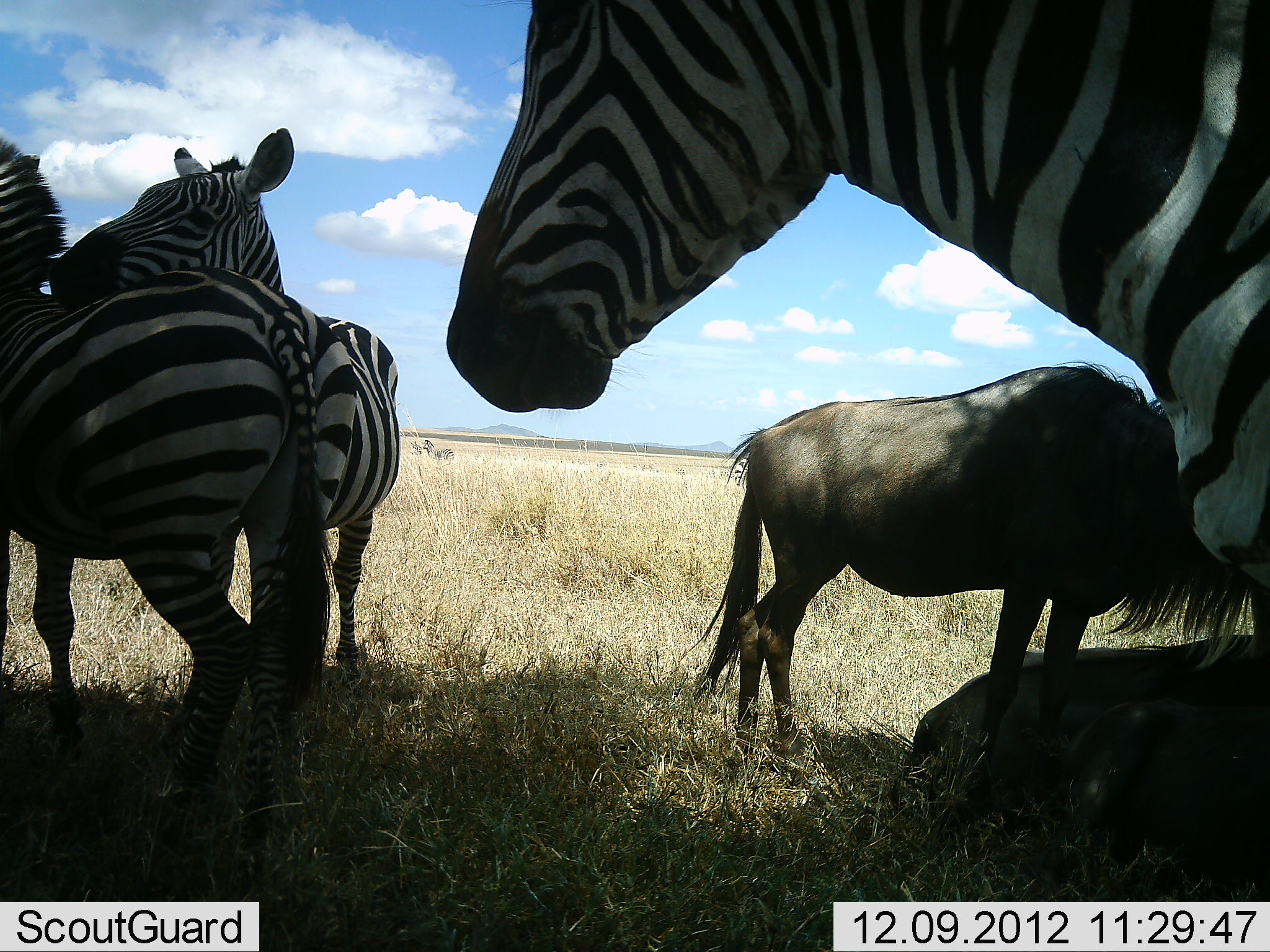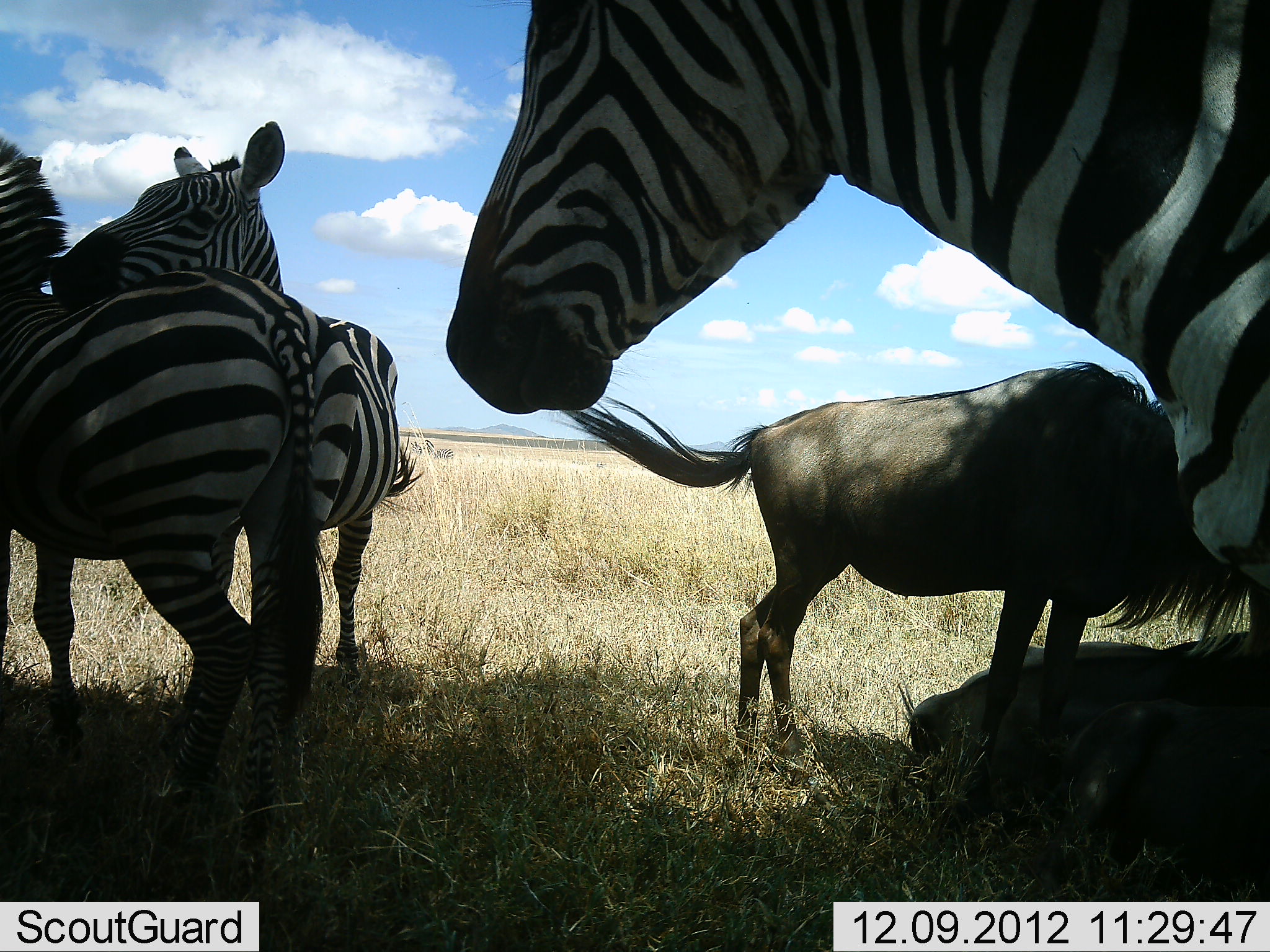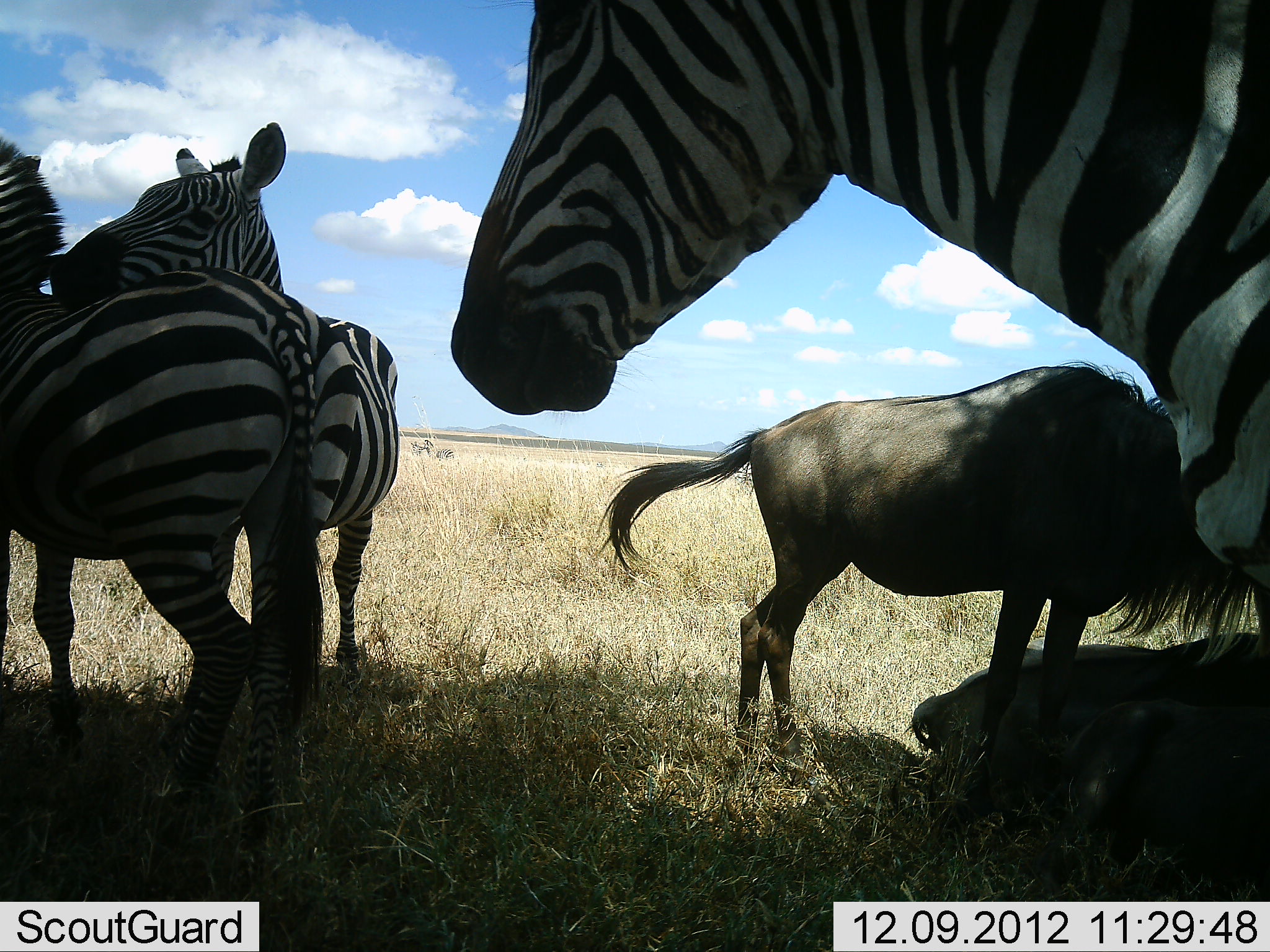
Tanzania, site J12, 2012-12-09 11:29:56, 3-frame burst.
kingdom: Animalia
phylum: Chordata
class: Mammalia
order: Artiodactyla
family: Bovidae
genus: Connochaetes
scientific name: Connochaetes taurinus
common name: blue wildebeest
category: wildebeest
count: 2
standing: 73%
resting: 82%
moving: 0%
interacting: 0%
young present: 0%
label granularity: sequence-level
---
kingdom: Animalia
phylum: Chordata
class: Mammalia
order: Perissodactyla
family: Equidae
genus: Equus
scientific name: Equus quagga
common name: plains zebra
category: zebra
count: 3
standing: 90%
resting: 10%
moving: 0%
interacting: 20%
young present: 10%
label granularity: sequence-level